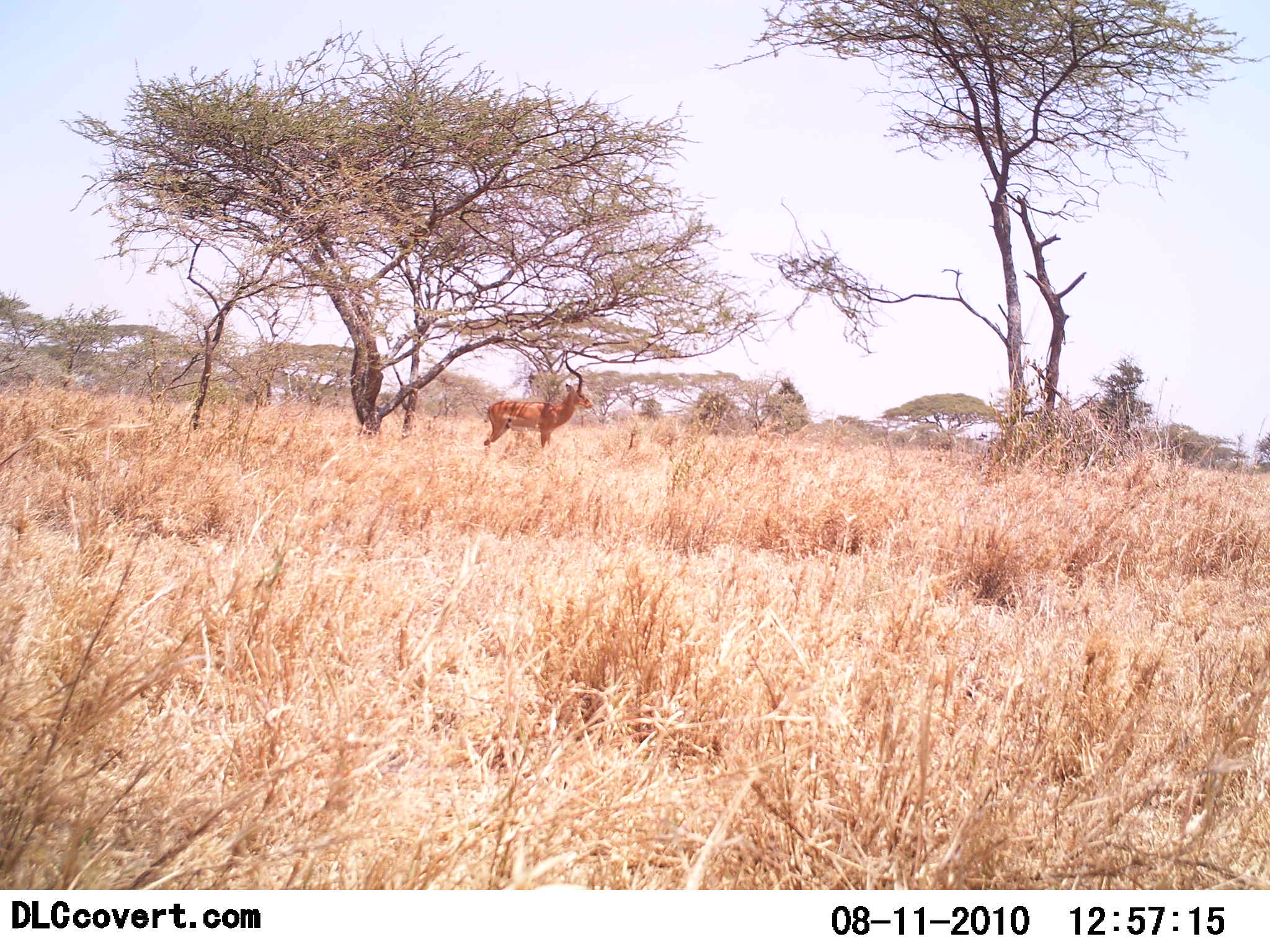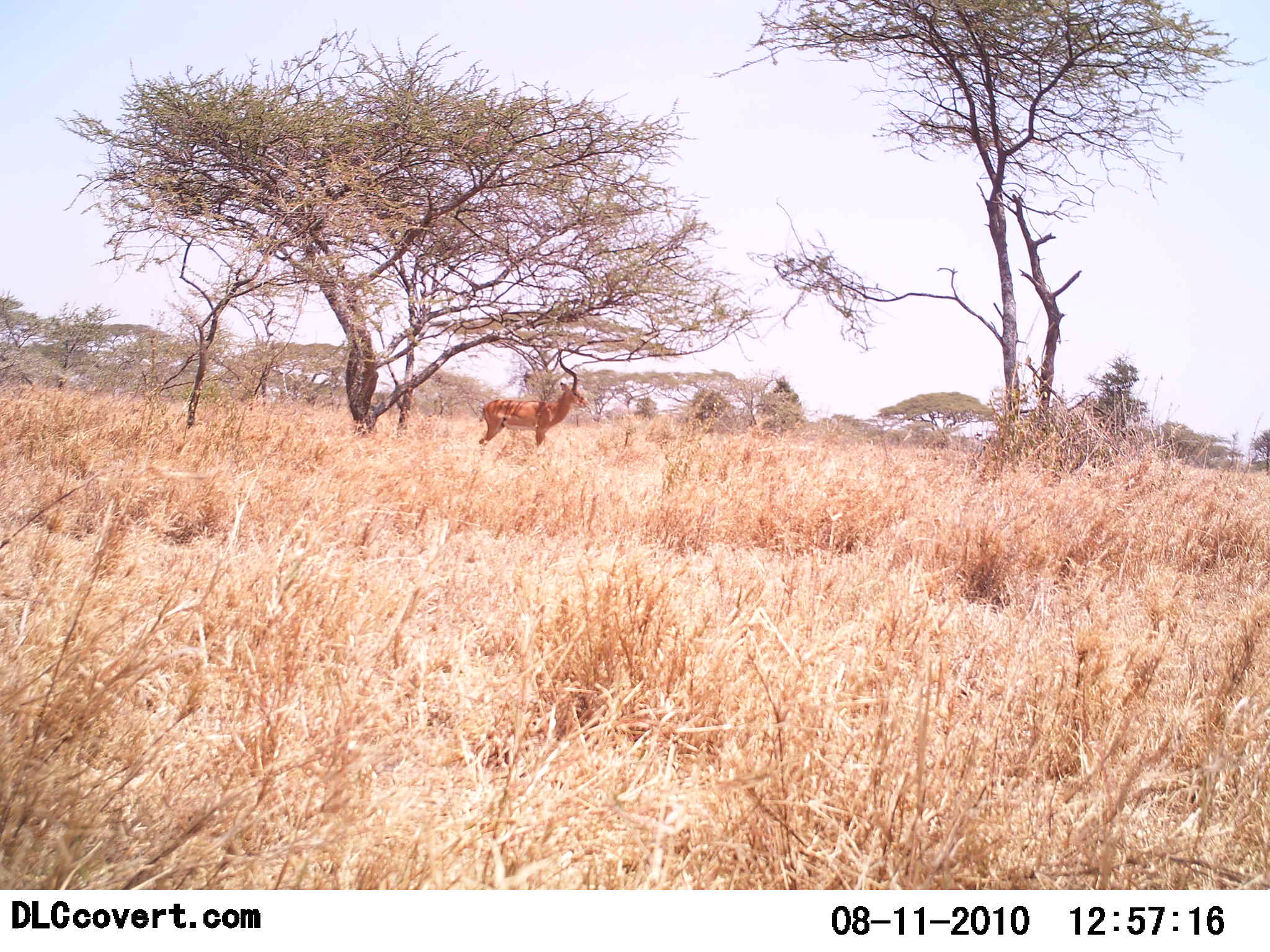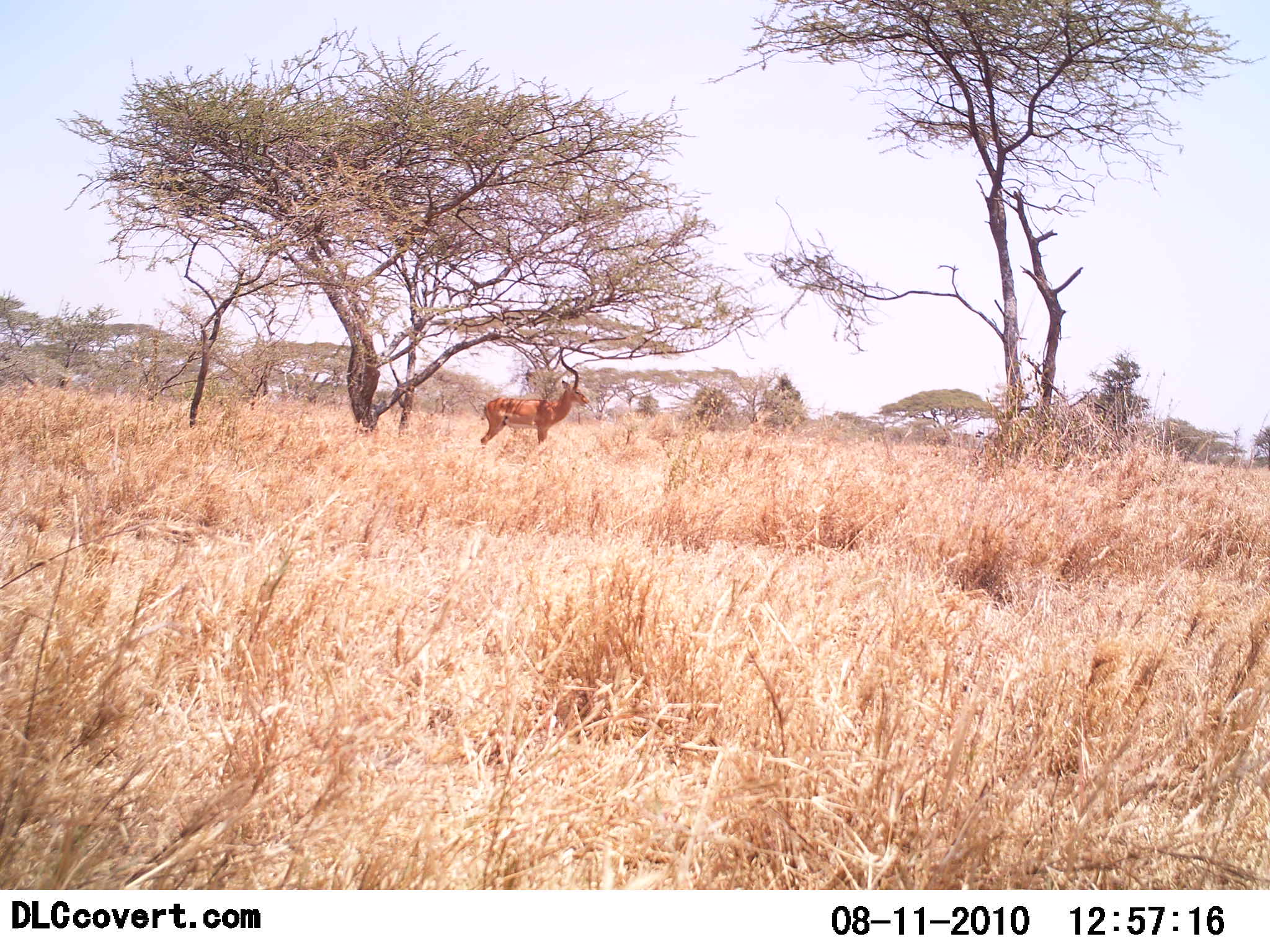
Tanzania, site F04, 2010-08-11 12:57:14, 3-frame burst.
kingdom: Animalia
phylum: Chordata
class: Mammalia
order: Artiodactyla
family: Bovidae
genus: Aepyceros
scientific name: Aepyceros melampus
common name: impala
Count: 1.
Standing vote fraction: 100%.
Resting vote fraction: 0%.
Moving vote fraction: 0%.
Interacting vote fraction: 0%.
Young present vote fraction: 0%.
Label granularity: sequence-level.